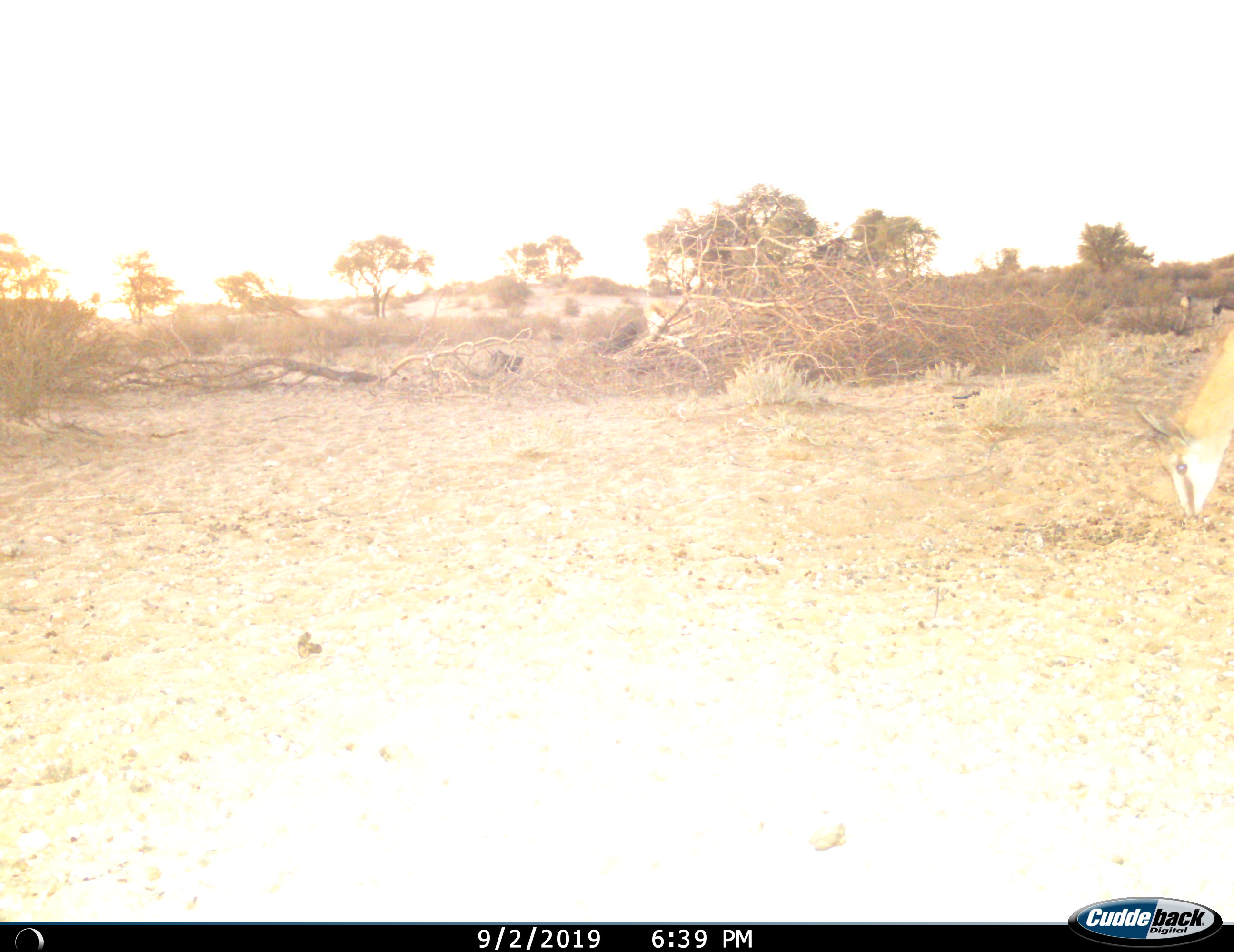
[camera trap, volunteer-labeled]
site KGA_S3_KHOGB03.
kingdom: Animalia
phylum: Chordata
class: Mammalia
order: Artiodactyla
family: Bovidae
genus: Antidorcas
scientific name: Antidorcas marsupialis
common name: springbok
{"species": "springbok (Antidorcas marsupialis)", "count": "1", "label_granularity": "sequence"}